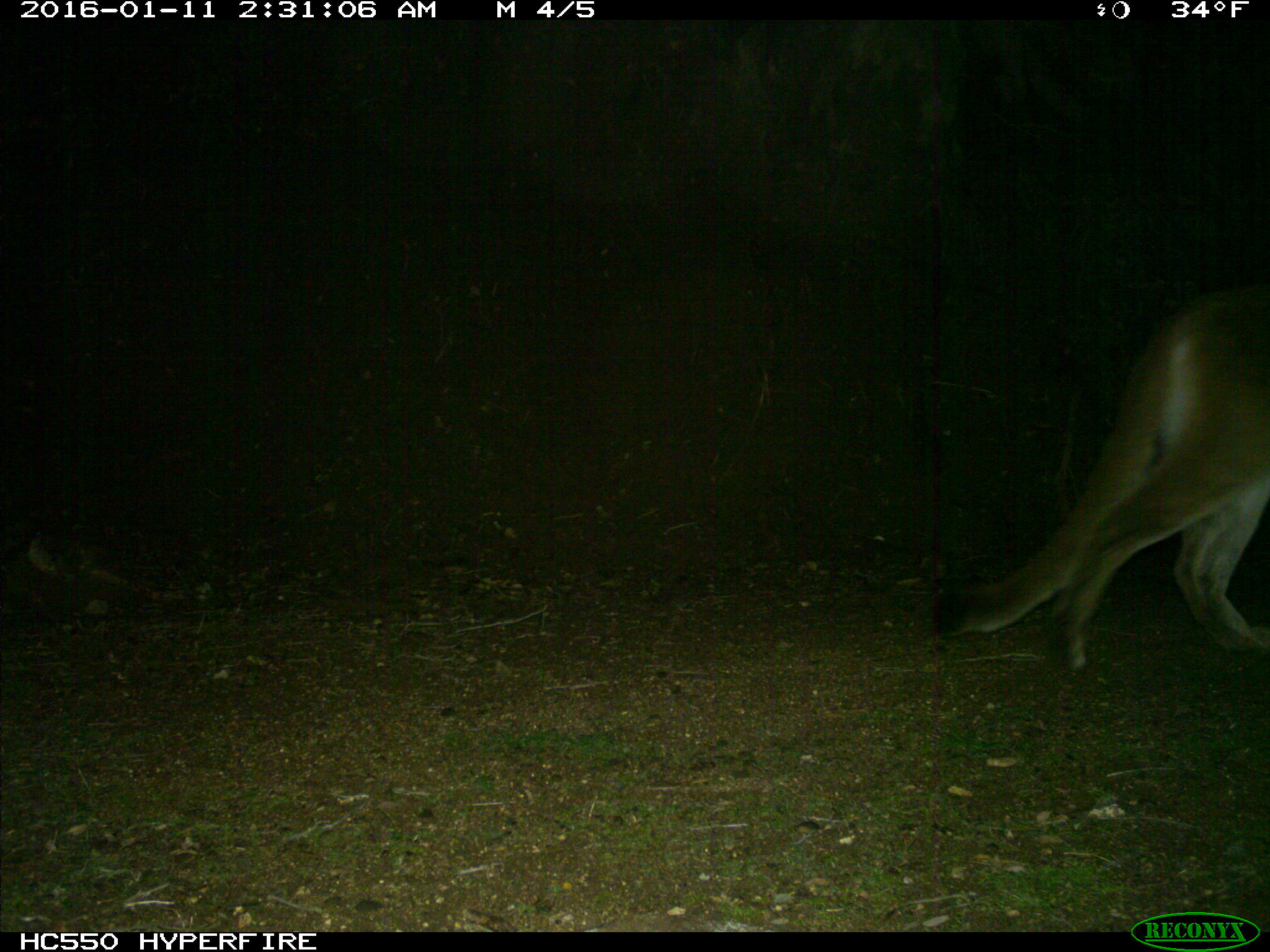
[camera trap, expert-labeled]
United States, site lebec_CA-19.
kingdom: Animalia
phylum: Chordata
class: Mammalia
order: Carnivora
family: Felidae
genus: Puma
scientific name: Puma concolor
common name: mountain lion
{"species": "Puma concolor (mountain lion)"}